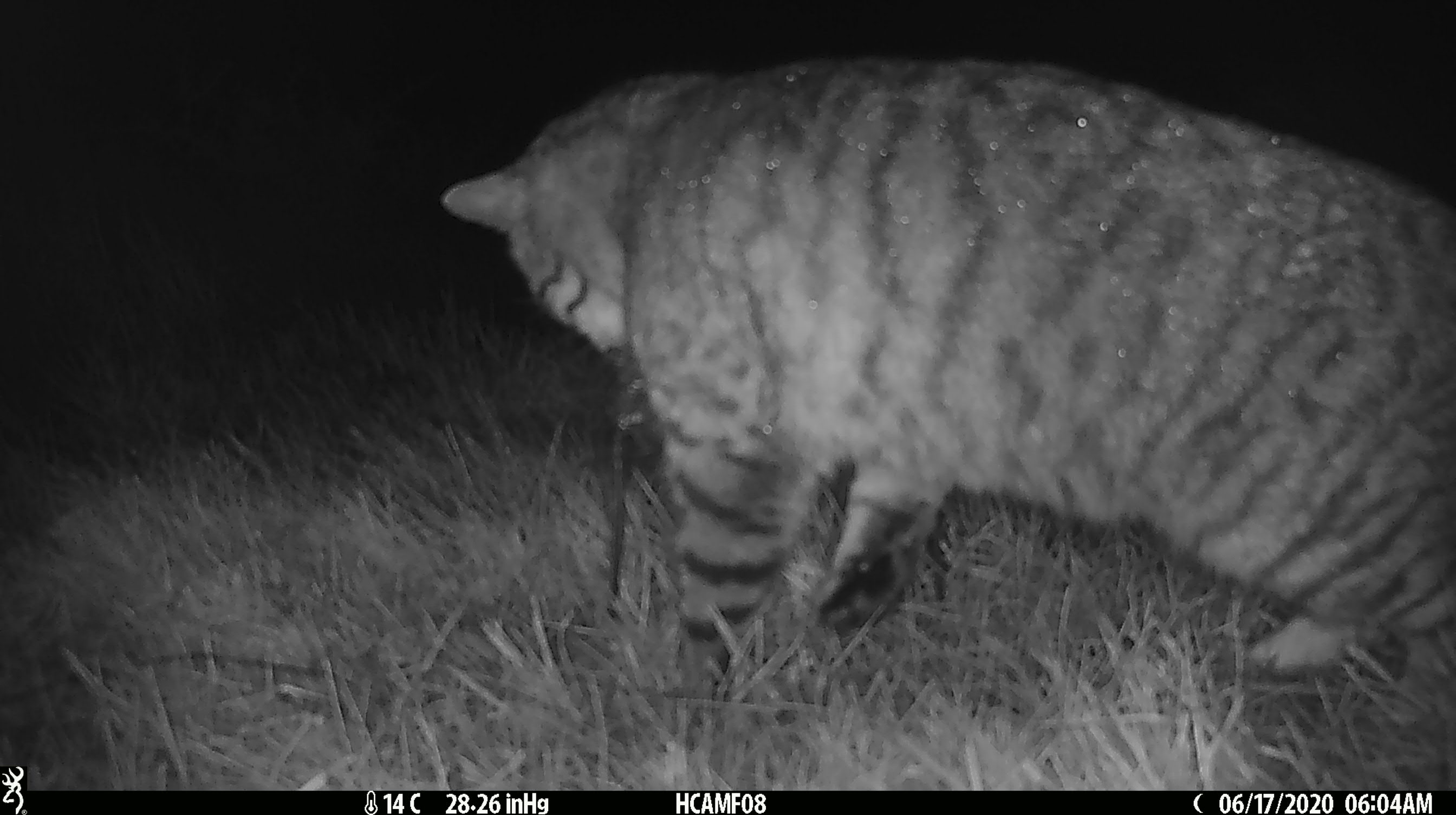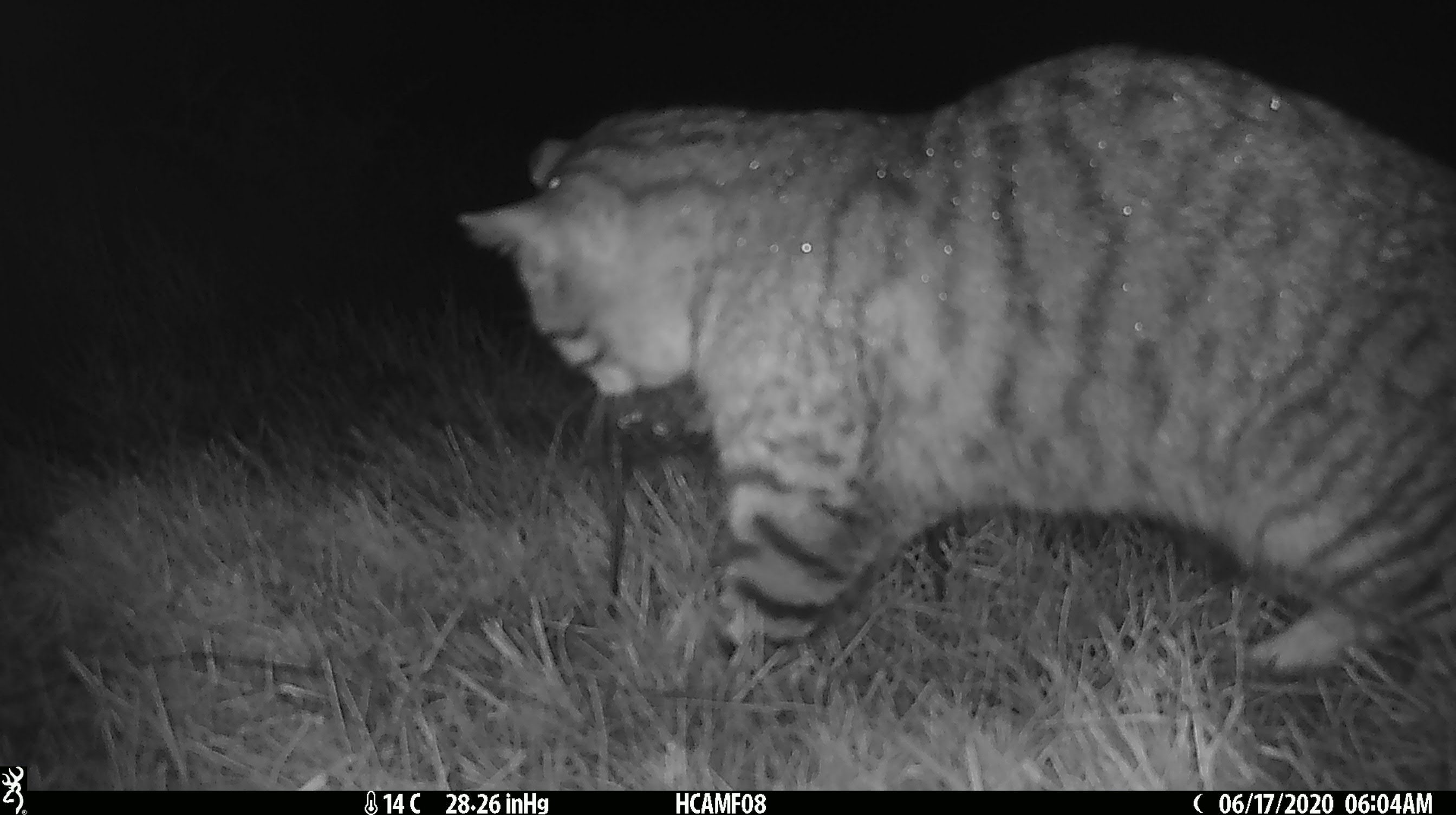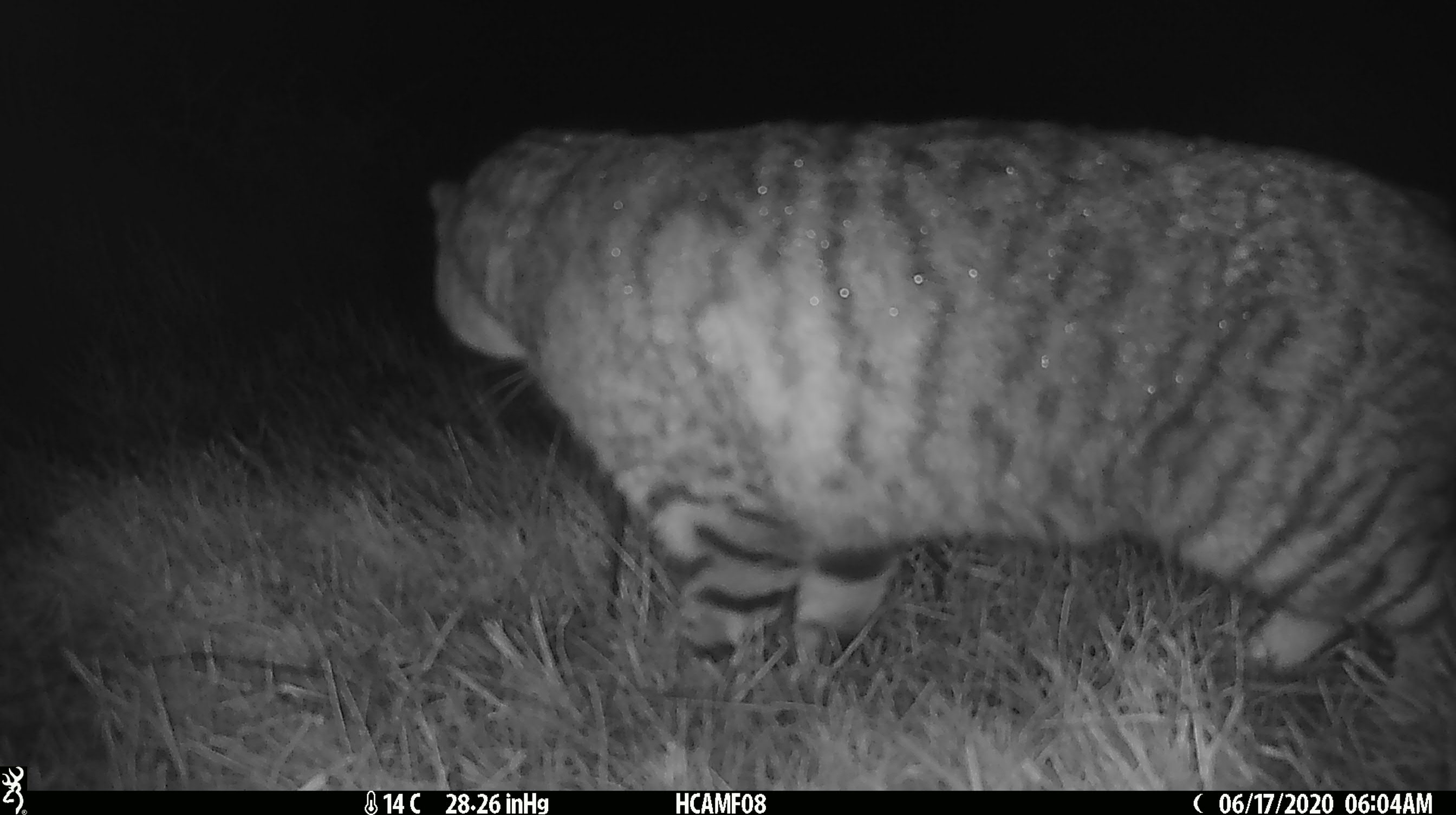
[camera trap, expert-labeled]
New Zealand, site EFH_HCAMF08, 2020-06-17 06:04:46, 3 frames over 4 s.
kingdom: Animalia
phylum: Chordata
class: Mammalia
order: Carnivora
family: Felidae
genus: Felis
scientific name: Felis catus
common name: domestic cat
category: cat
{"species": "cat (domestic cat) (Felis catus)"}